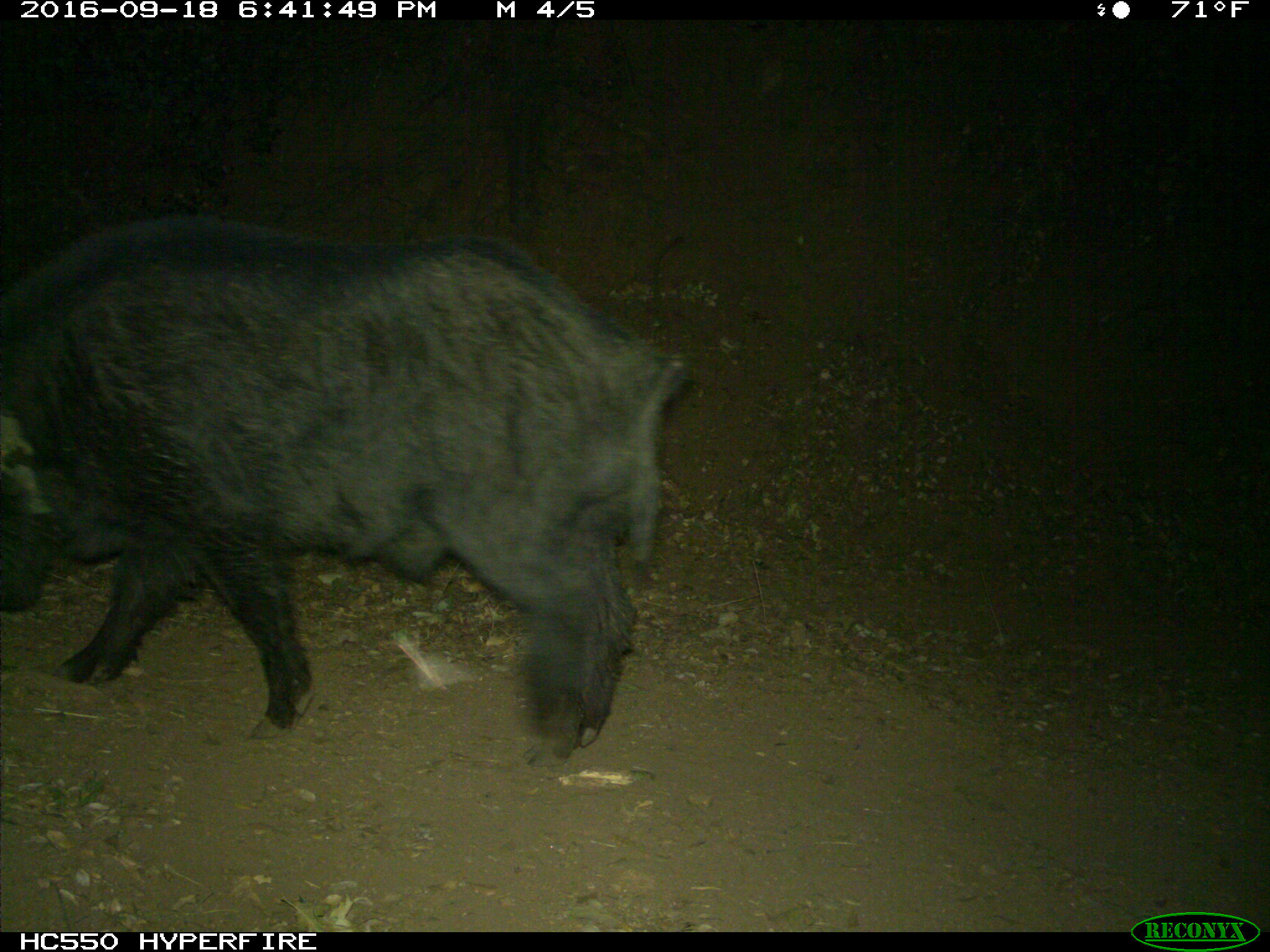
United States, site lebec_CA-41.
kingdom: Animalia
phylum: Chordata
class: Mammalia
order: Artiodactyla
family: Suidae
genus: Sus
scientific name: Sus scrofa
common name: wild boar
Sus scrofa (wild boar).